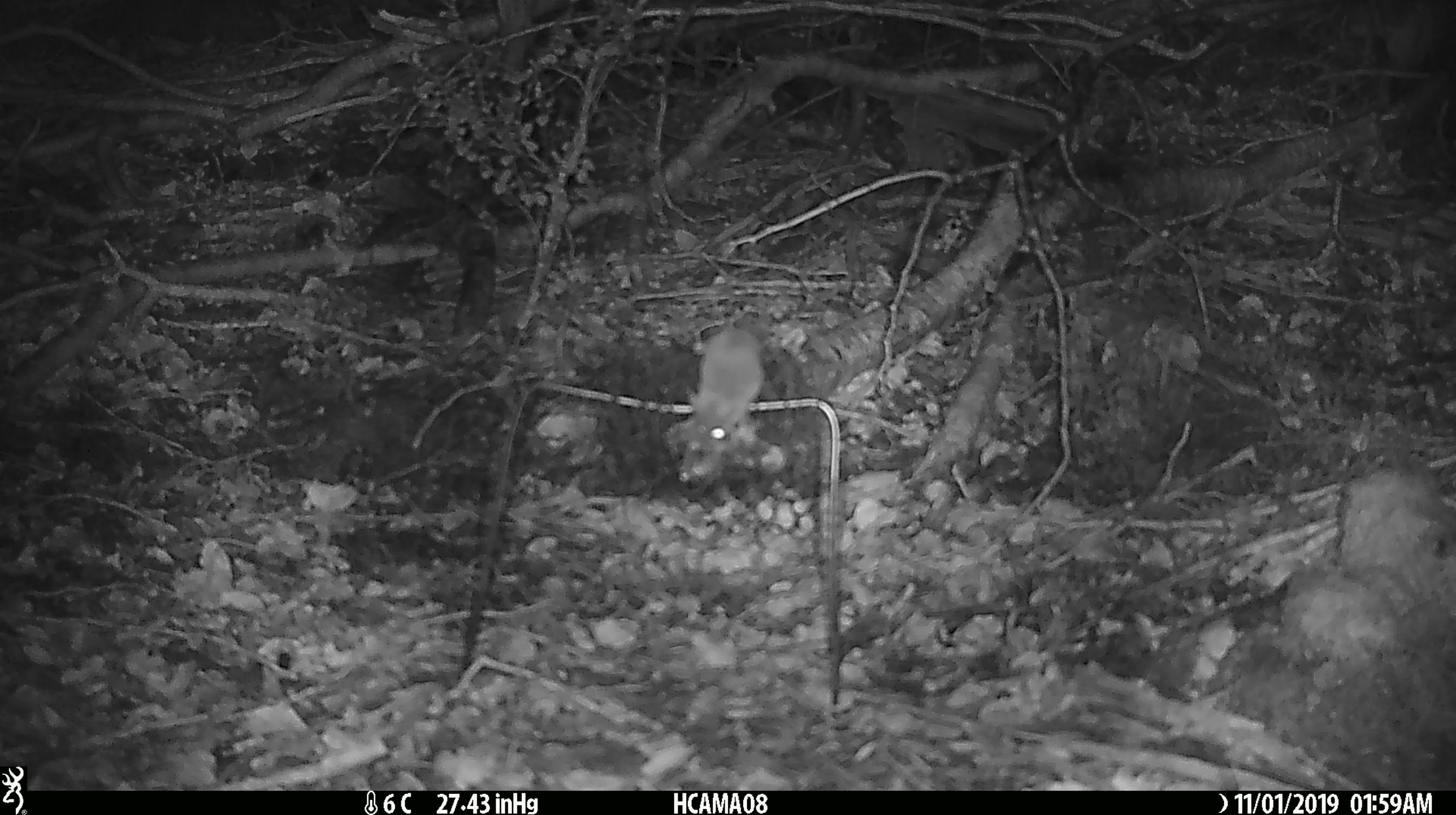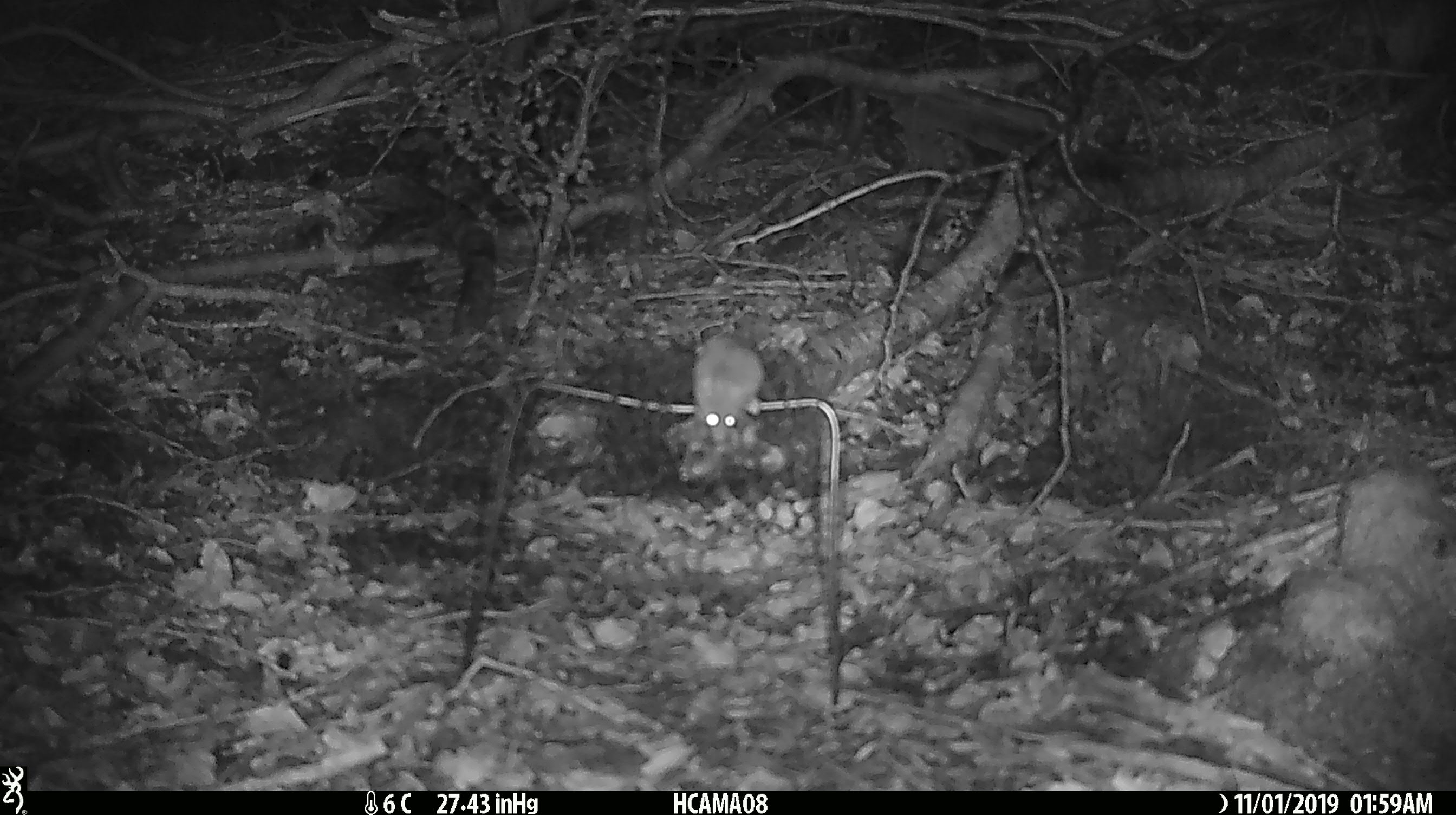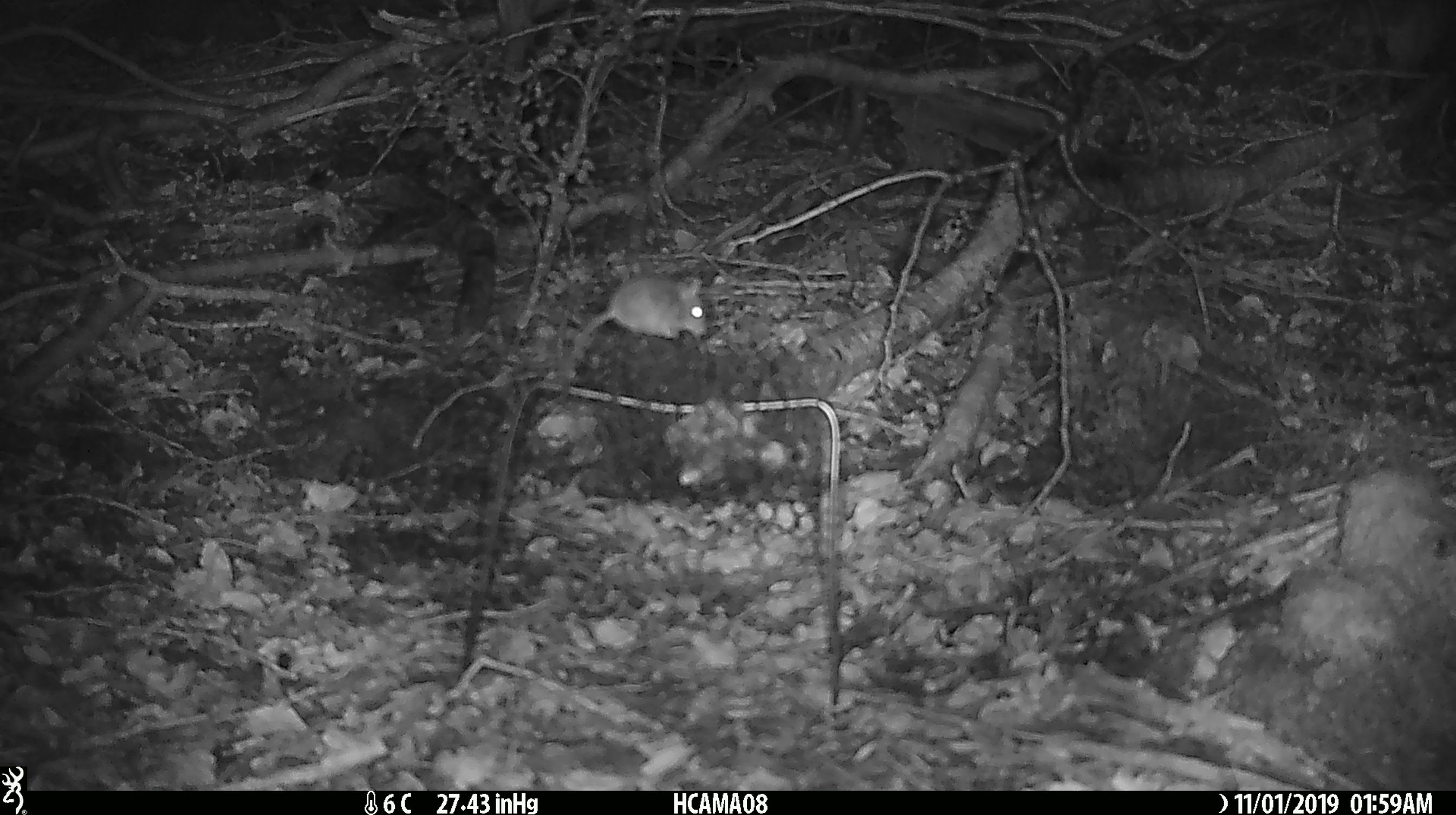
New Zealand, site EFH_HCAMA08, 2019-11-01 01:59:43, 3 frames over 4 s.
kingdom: Animalia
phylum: Chordata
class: Mammalia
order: Rodentia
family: Muridae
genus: Mus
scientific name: Mus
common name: mouse